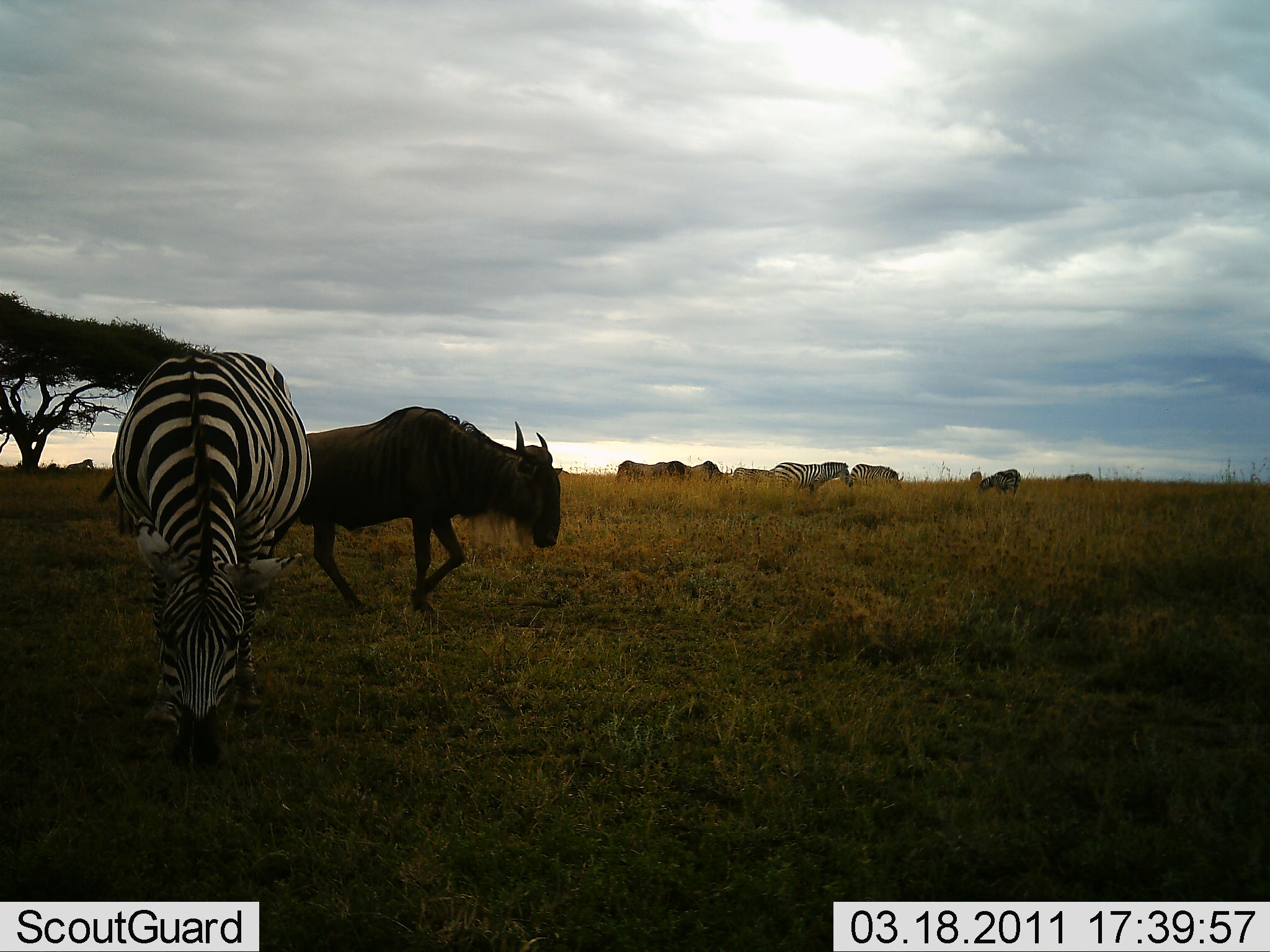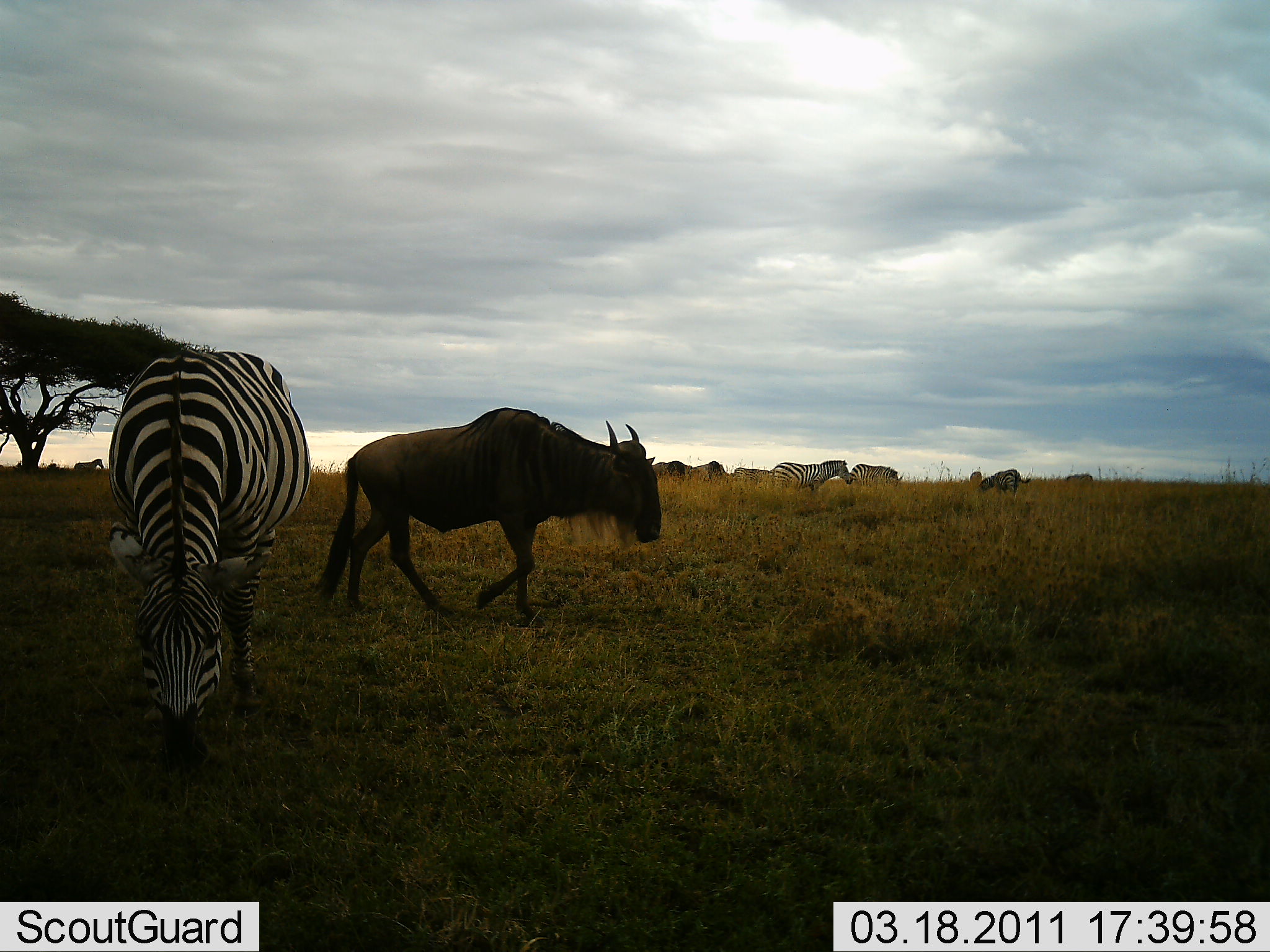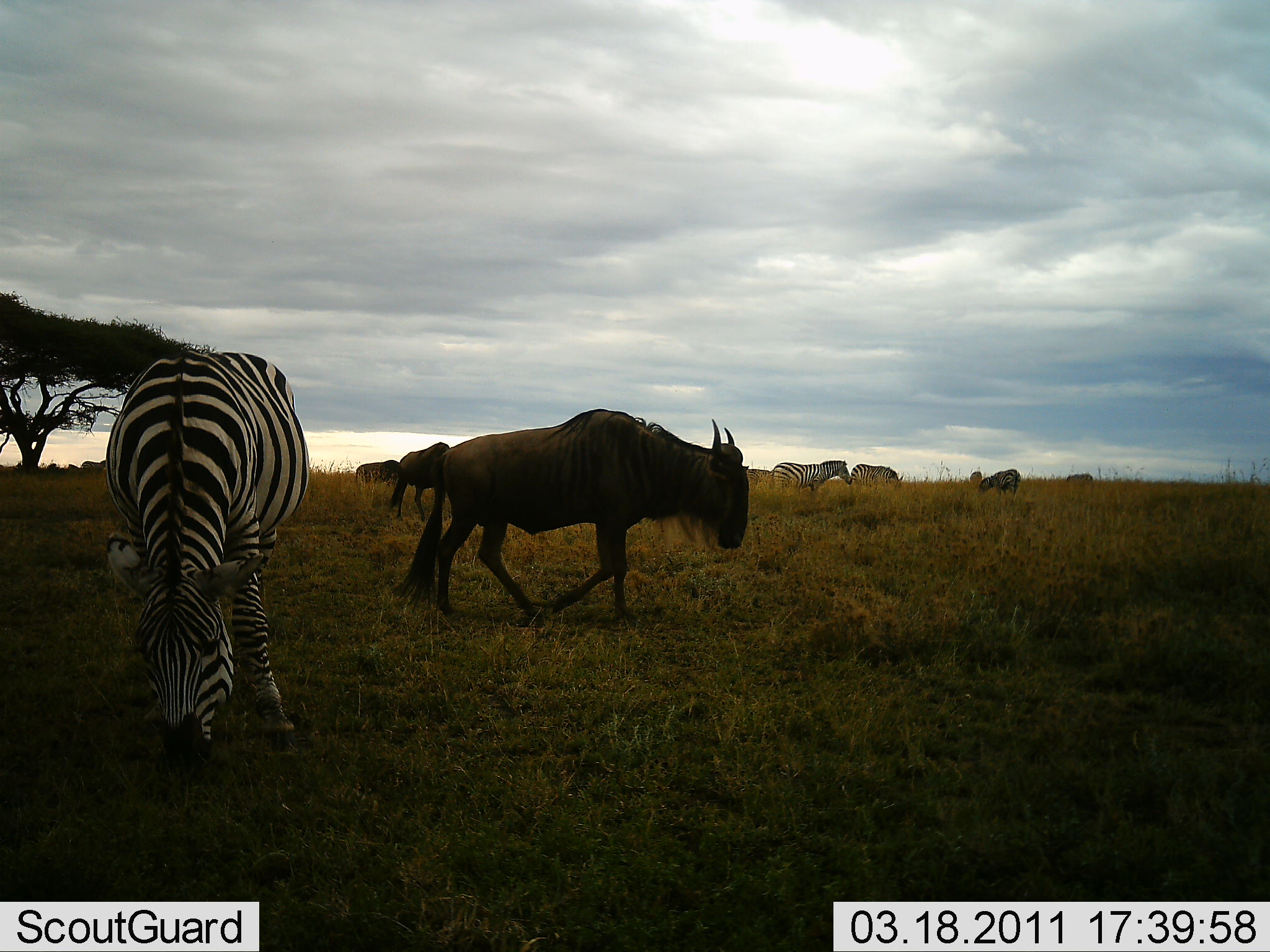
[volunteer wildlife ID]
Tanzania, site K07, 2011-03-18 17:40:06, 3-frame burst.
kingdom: Animalia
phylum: Chordata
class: Mammalia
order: Artiodactyla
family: Bovidae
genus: Connochaetes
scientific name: Connochaetes taurinus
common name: blue wildebeest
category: wildebeest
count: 4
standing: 55%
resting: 0%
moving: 91%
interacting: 0%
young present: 0%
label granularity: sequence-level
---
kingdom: Animalia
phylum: Chordata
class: Mammalia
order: Perissodactyla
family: Equidae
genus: Equus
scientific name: Equus quagga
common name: plains zebra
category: zebra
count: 3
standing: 55%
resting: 0%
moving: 27%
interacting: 0%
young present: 0%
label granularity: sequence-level